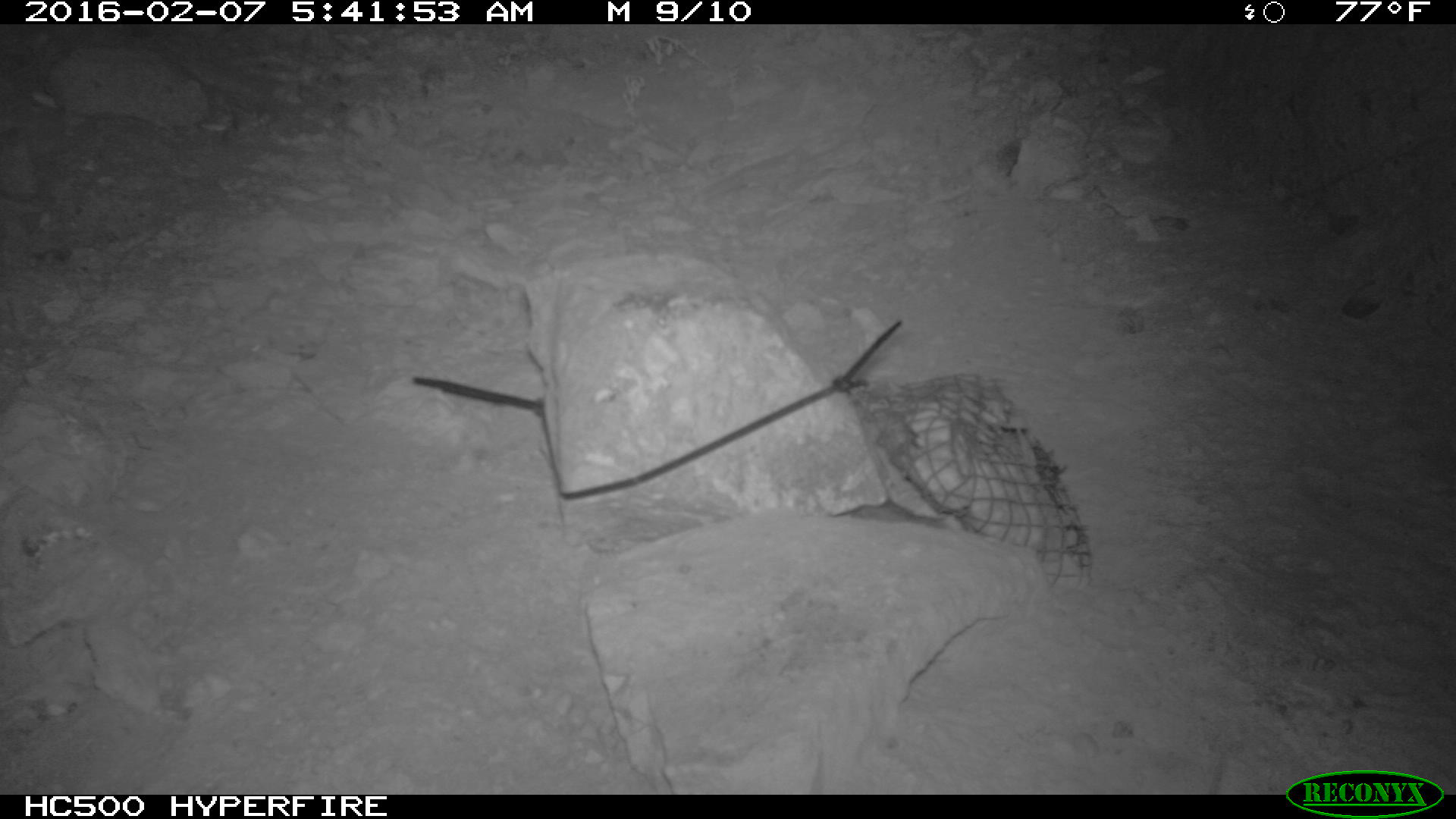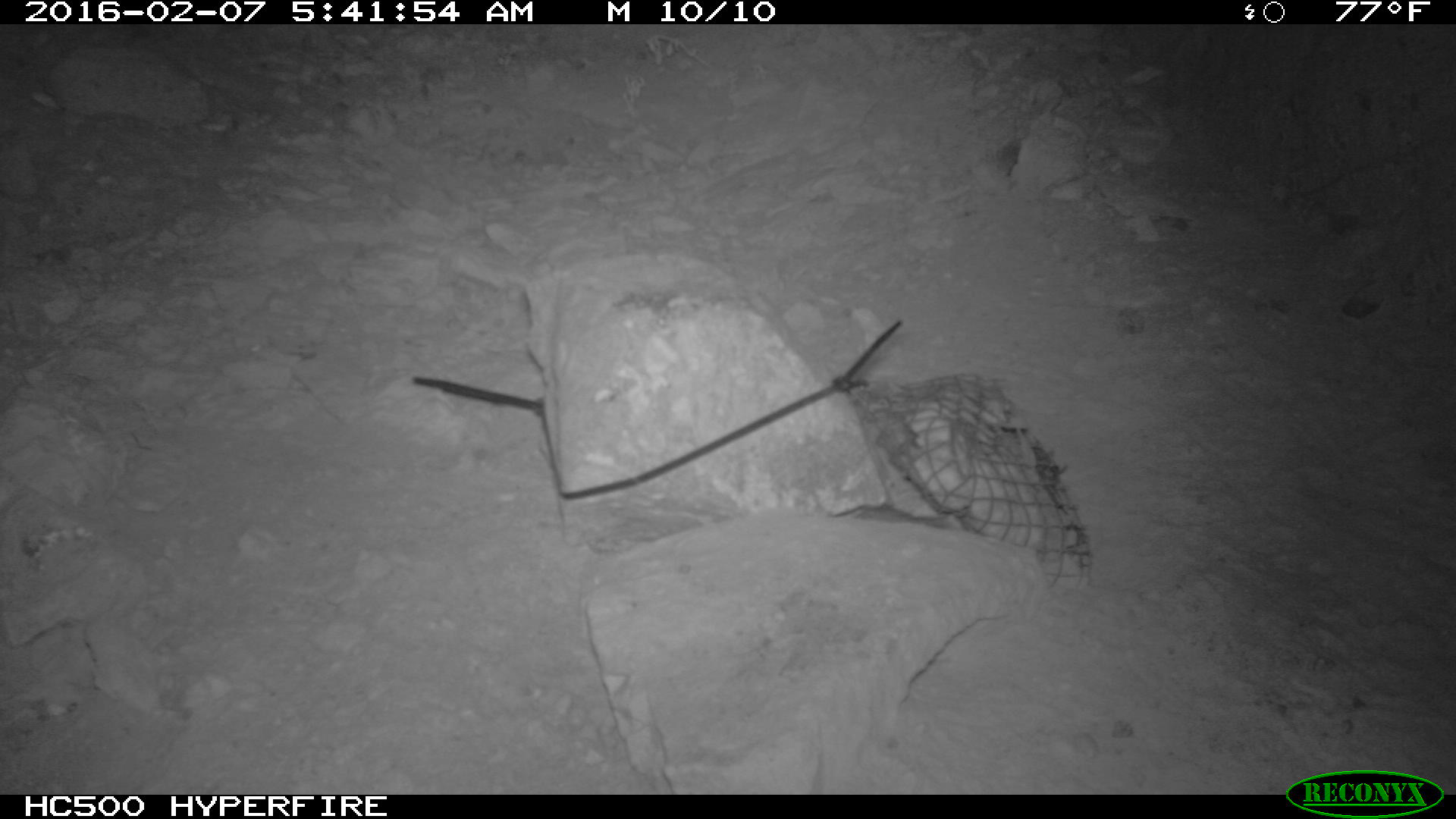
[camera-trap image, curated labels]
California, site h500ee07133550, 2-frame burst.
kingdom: Animalia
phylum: Chordata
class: Mammalia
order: Rodentia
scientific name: Rodentia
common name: rodent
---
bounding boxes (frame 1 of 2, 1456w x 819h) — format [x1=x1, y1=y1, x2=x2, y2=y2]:
rodent: [x1=832, y1=504, x2=946, y2=527]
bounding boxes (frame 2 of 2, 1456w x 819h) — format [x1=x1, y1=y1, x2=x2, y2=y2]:
rodent: [x1=829, y1=497, x2=967, y2=529]